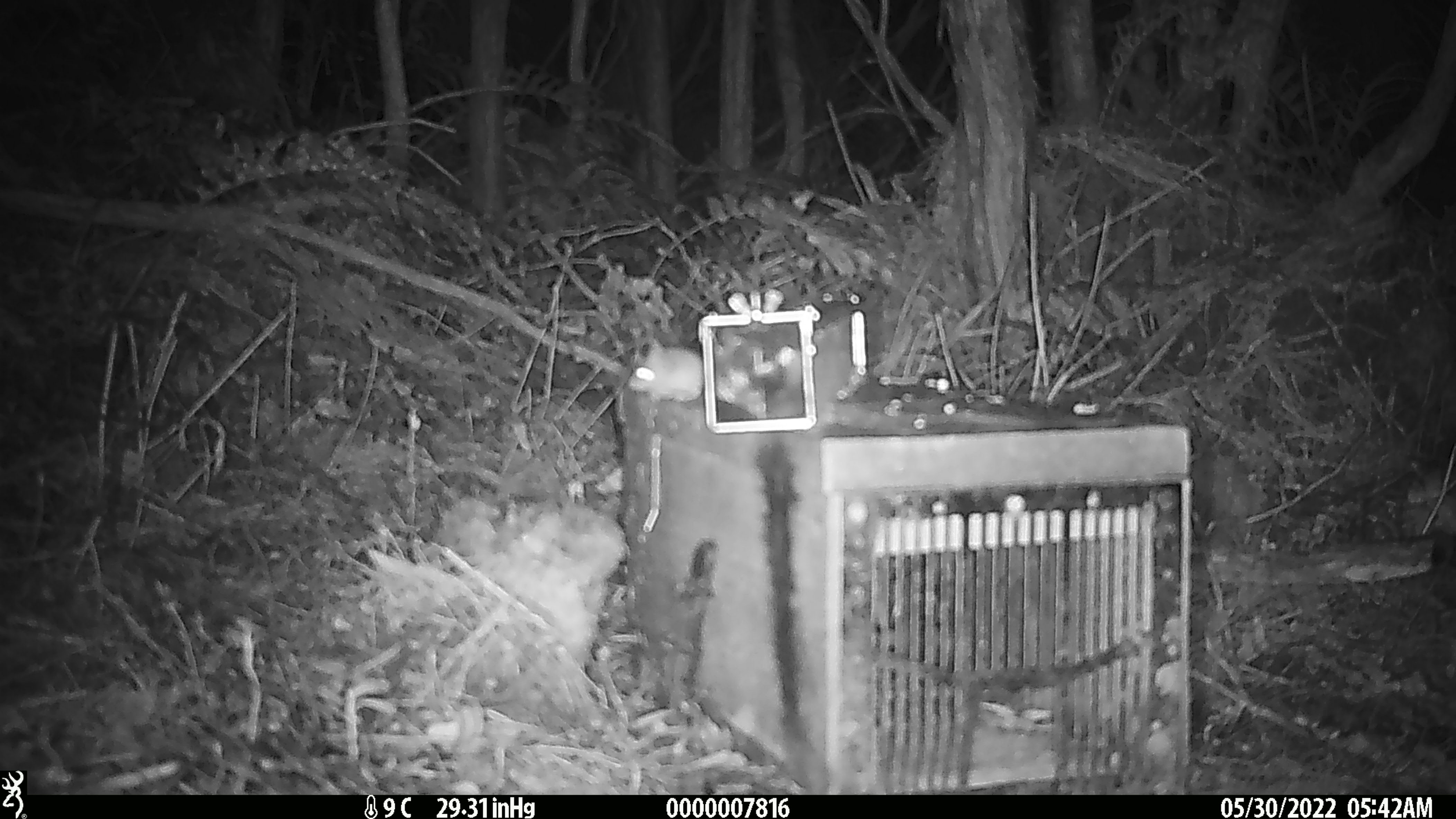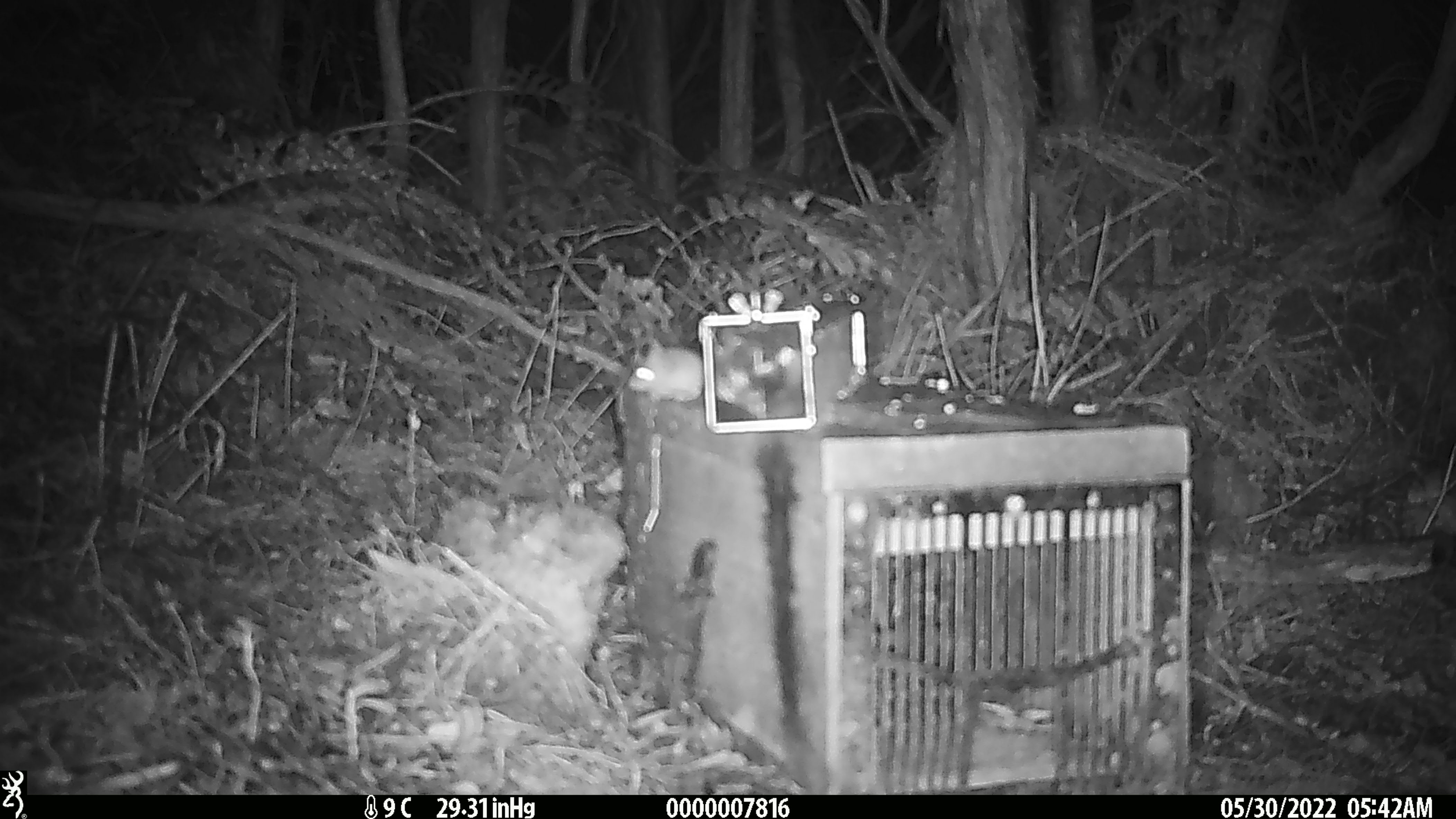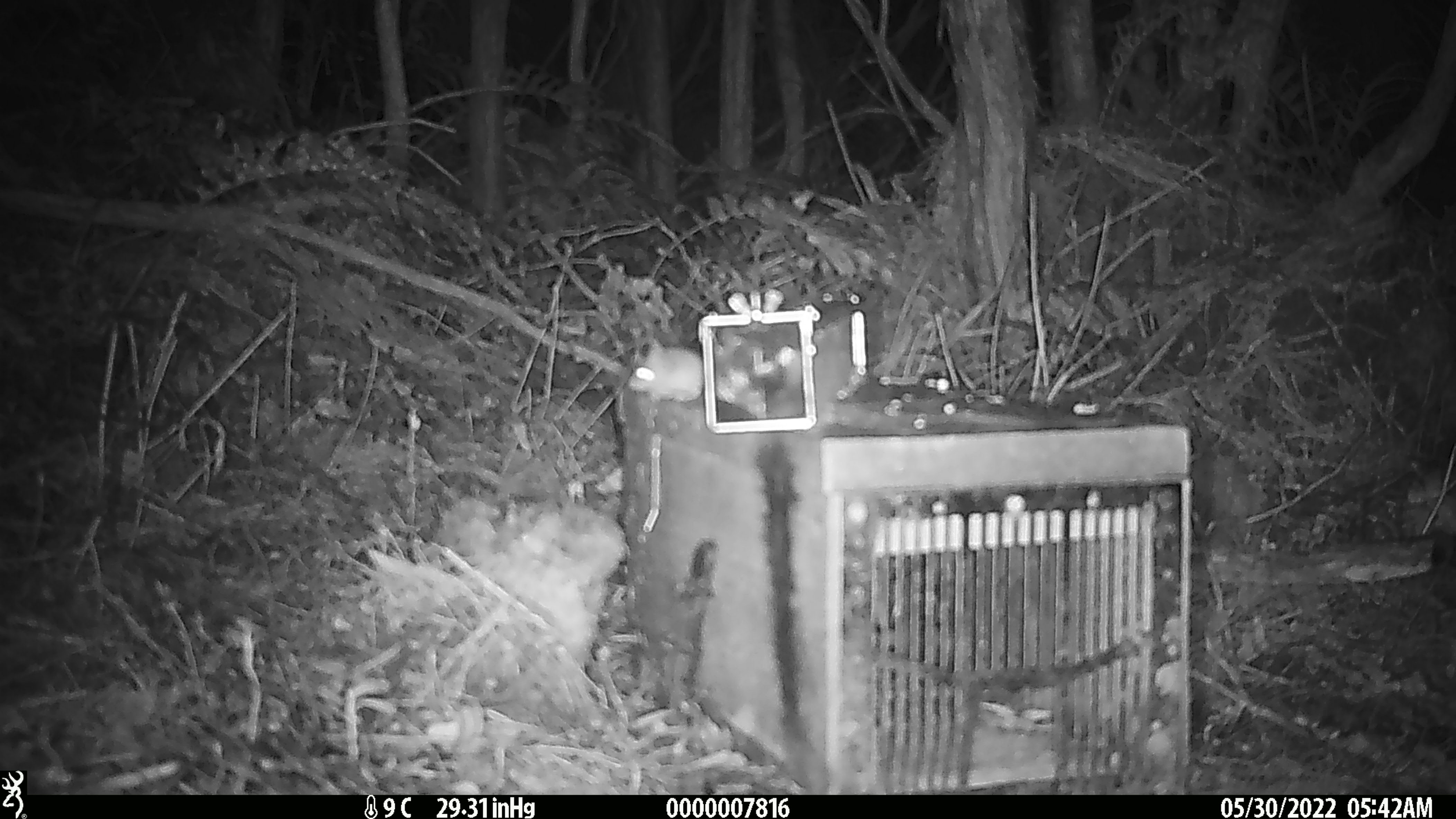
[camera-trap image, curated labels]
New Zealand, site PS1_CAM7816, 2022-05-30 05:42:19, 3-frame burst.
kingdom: Animalia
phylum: Chordata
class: Mammalia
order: Rodentia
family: Muridae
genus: Mus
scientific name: Mus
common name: mouse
Mouse (Mus).